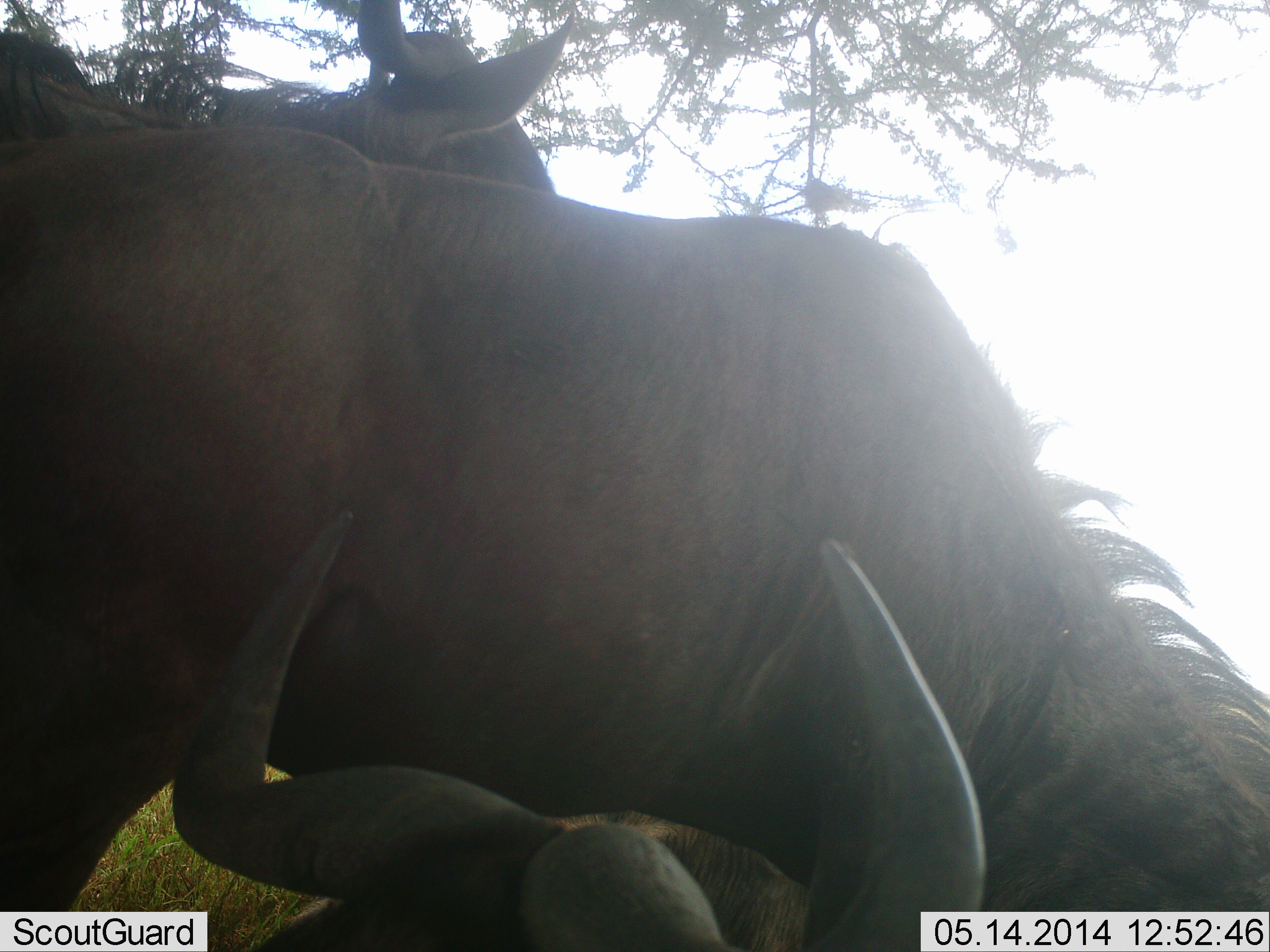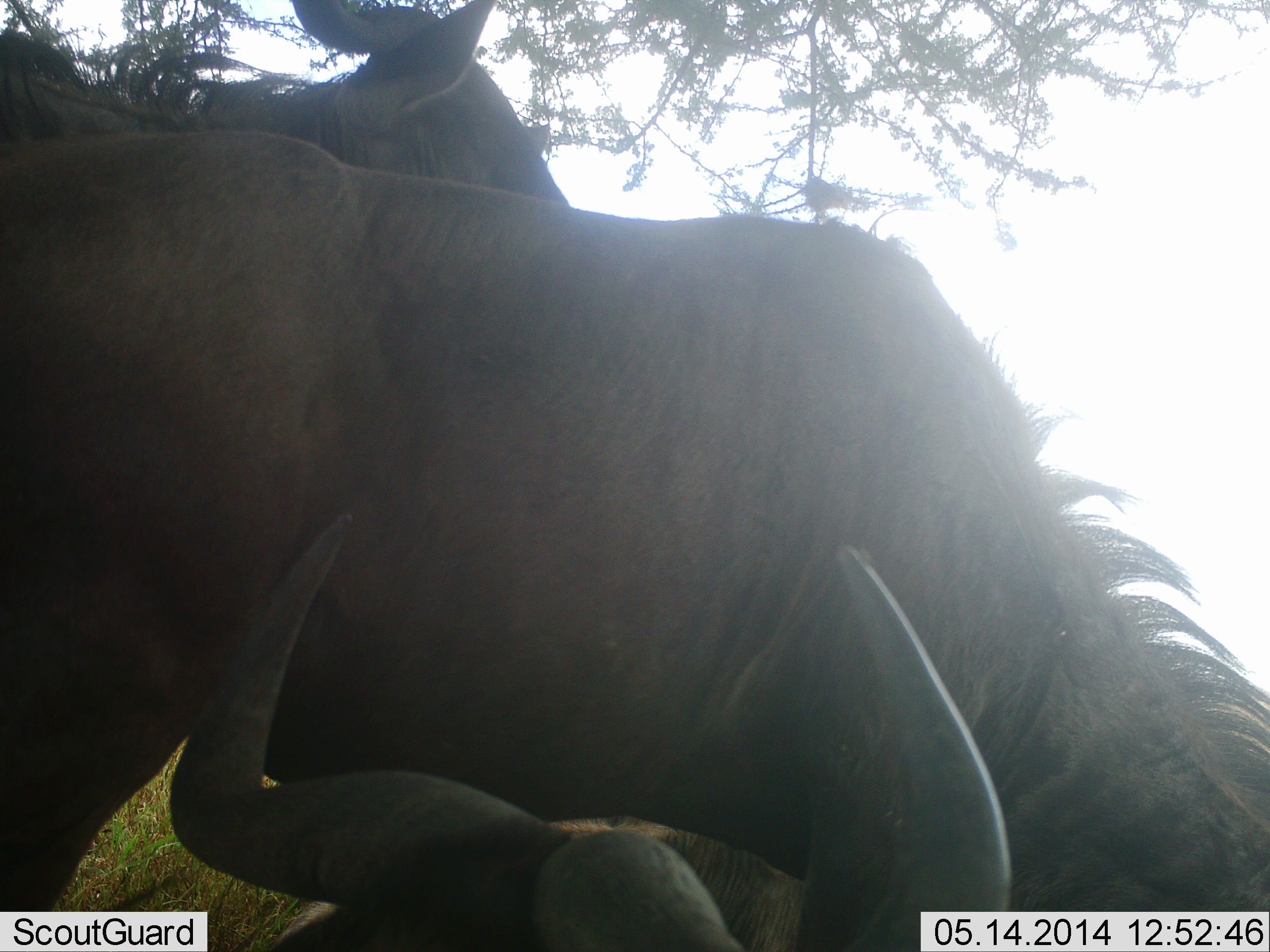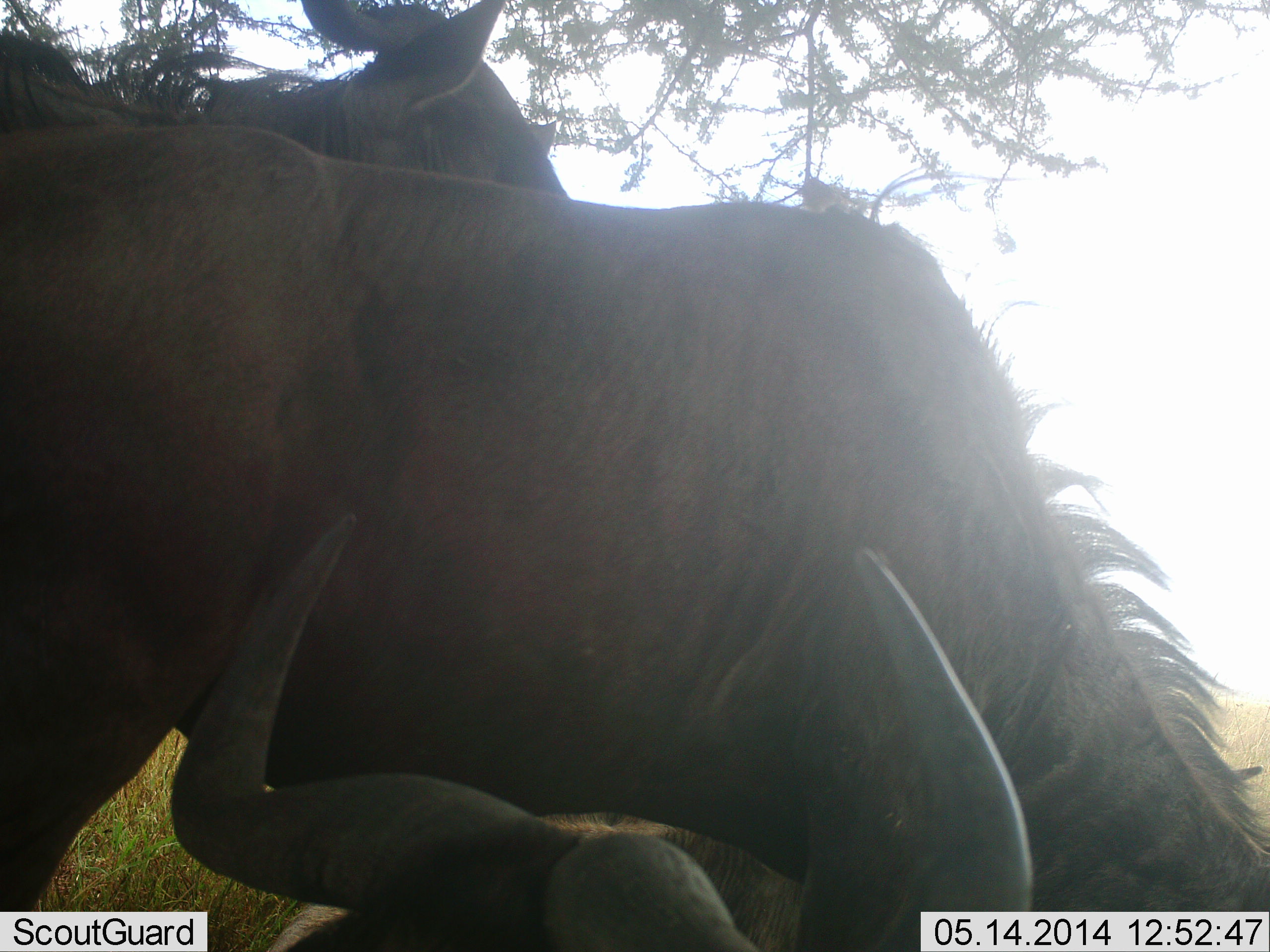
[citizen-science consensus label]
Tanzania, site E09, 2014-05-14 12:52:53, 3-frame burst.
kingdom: Animalia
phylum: Chordata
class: Mammalia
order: Artiodactyla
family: Bovidae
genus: Connochaetes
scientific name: Connochaetes taurinus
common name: blue wildebeest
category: wildebeest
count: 3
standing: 80%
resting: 80%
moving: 10%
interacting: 20%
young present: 0%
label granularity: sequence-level